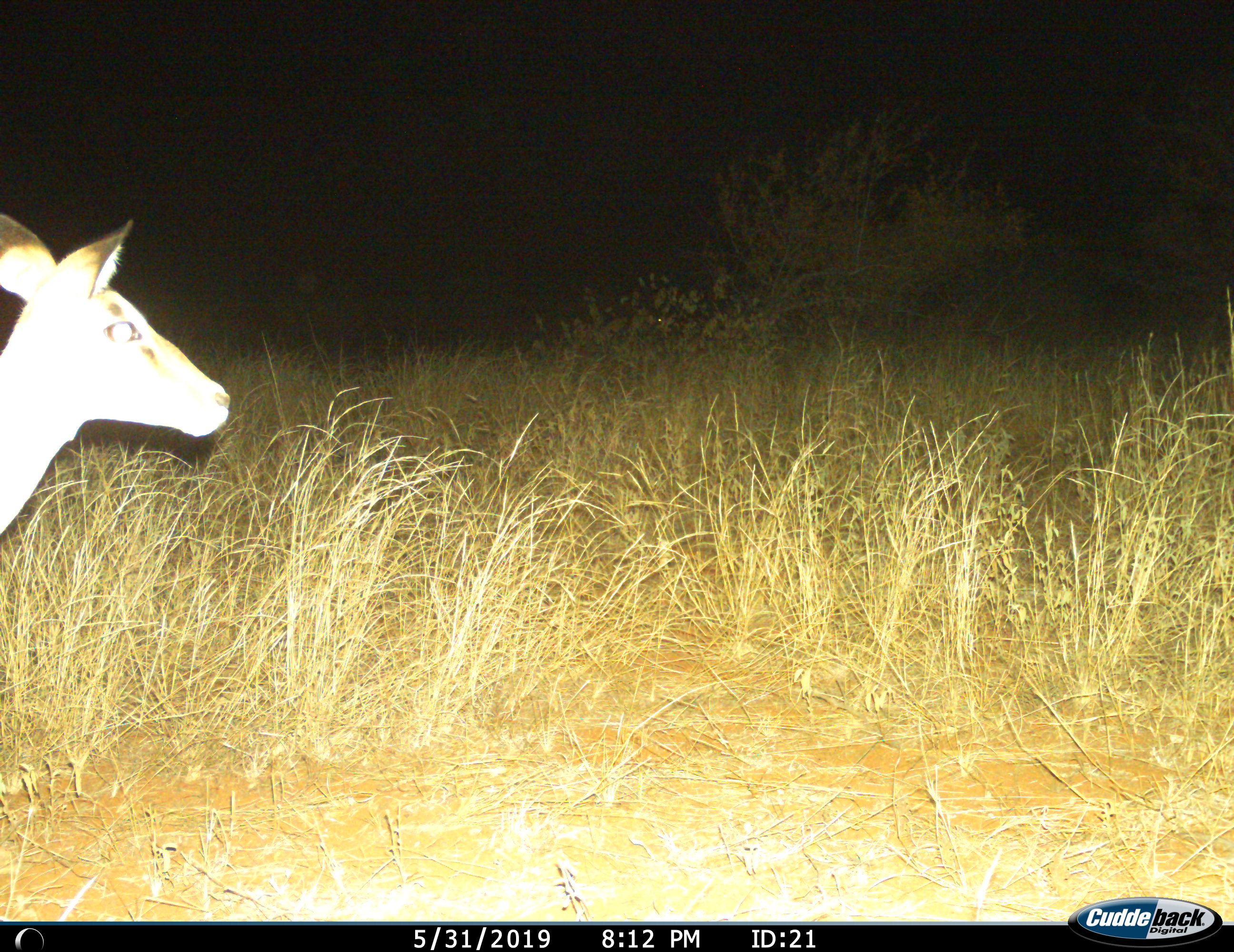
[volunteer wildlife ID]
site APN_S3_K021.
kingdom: Animalia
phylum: Chordata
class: Mammalia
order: Artiodactyla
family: Bovidae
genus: Aepyceros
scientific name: Aepyceros melampus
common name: impala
Impala (Aepyceros melampus), count 1. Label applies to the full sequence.